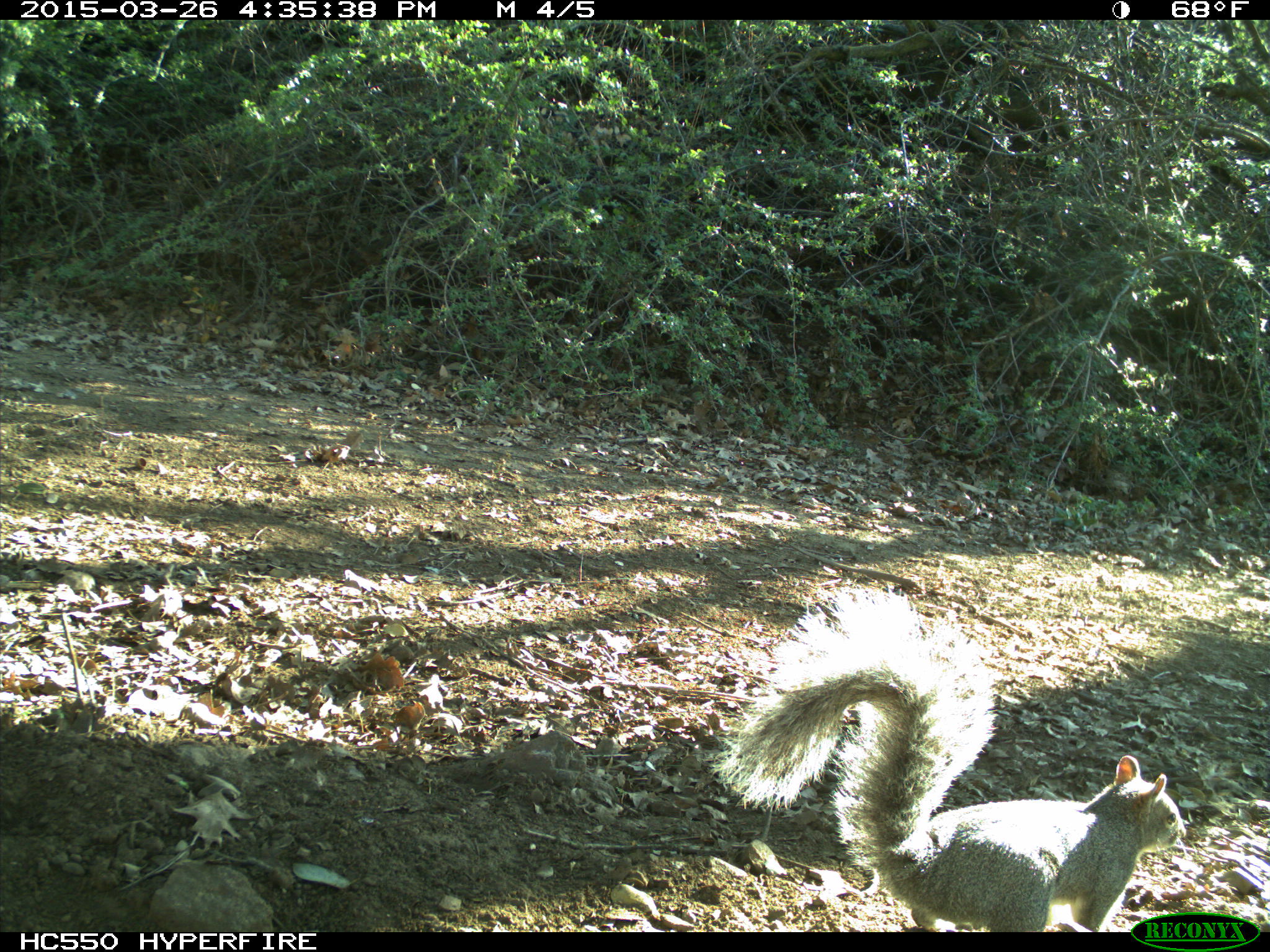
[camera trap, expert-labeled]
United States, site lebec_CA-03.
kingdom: Animalia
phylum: Chordata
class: Mammalia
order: Rodentia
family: Sciuridae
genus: Sciurus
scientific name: Sciurus carolinensis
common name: eastern gray squirrel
Sciurus carolinensis (eastern gray squirrel).